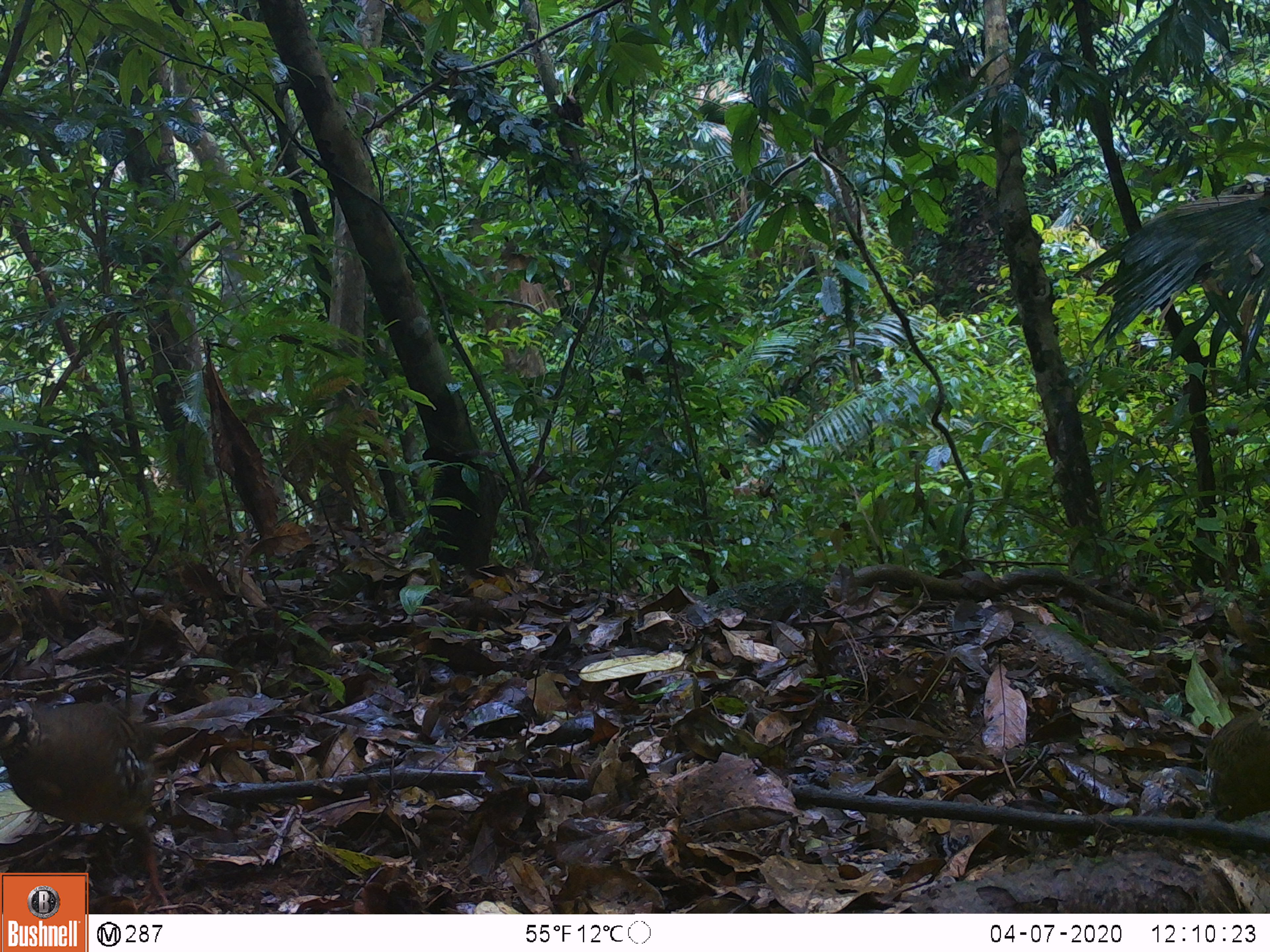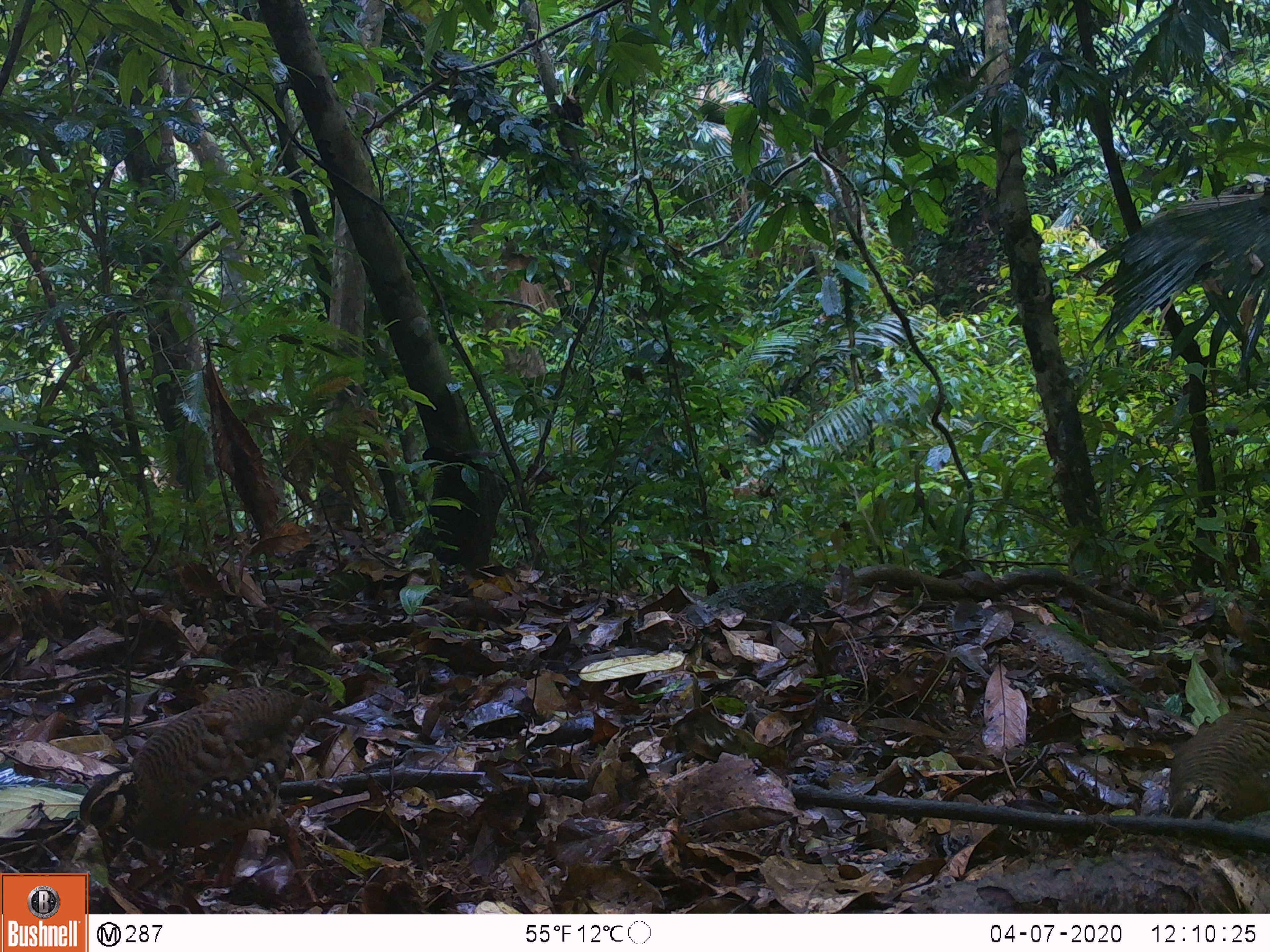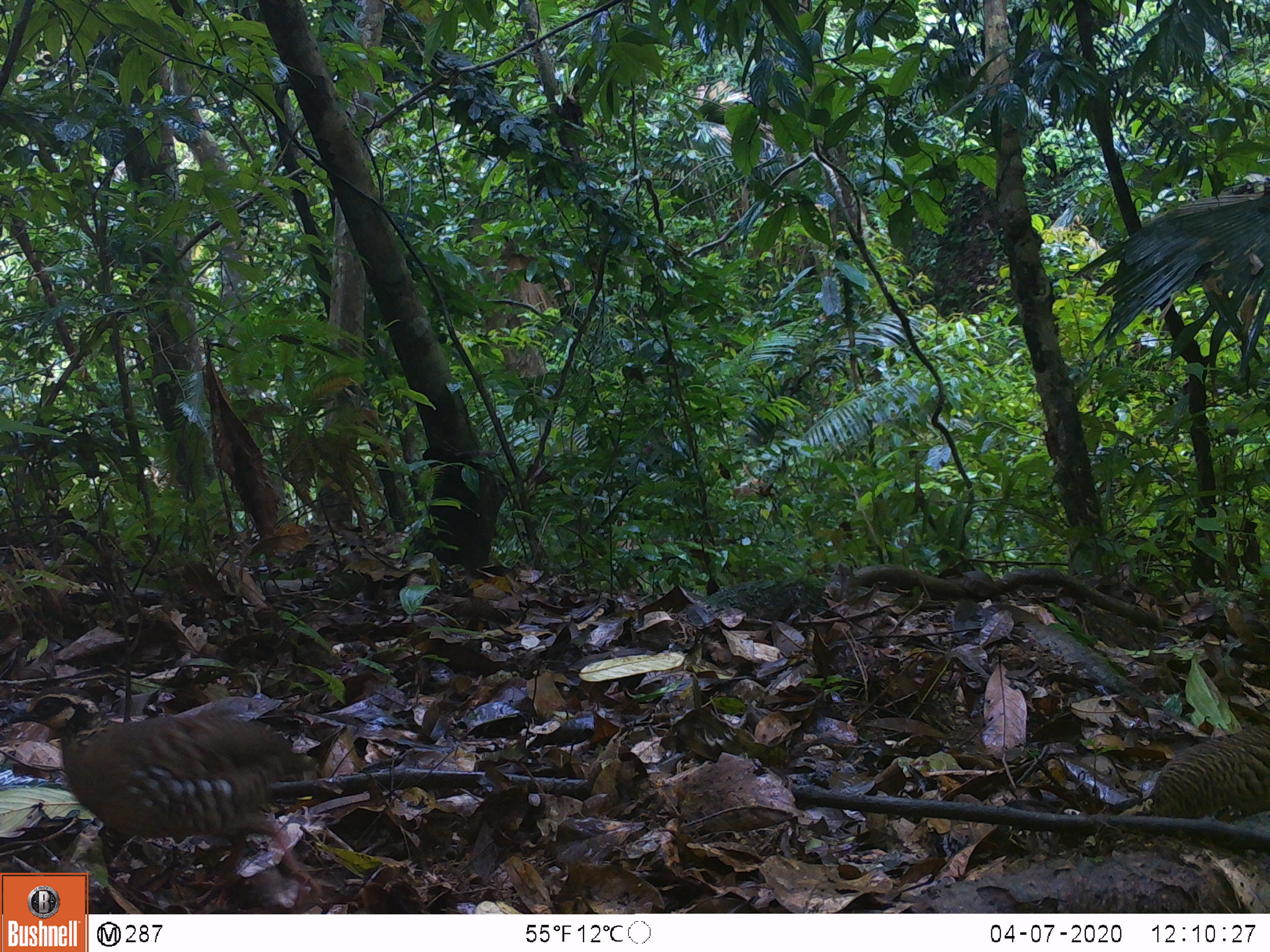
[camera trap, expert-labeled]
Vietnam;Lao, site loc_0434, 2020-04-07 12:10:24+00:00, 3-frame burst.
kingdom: Animalia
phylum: Chordata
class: Aves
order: Galliformes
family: Phasianidae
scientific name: Phasianidae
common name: partridge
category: unidentified partridge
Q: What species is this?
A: Unidentified partridge (partridge) (Phasianidae).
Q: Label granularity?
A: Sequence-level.